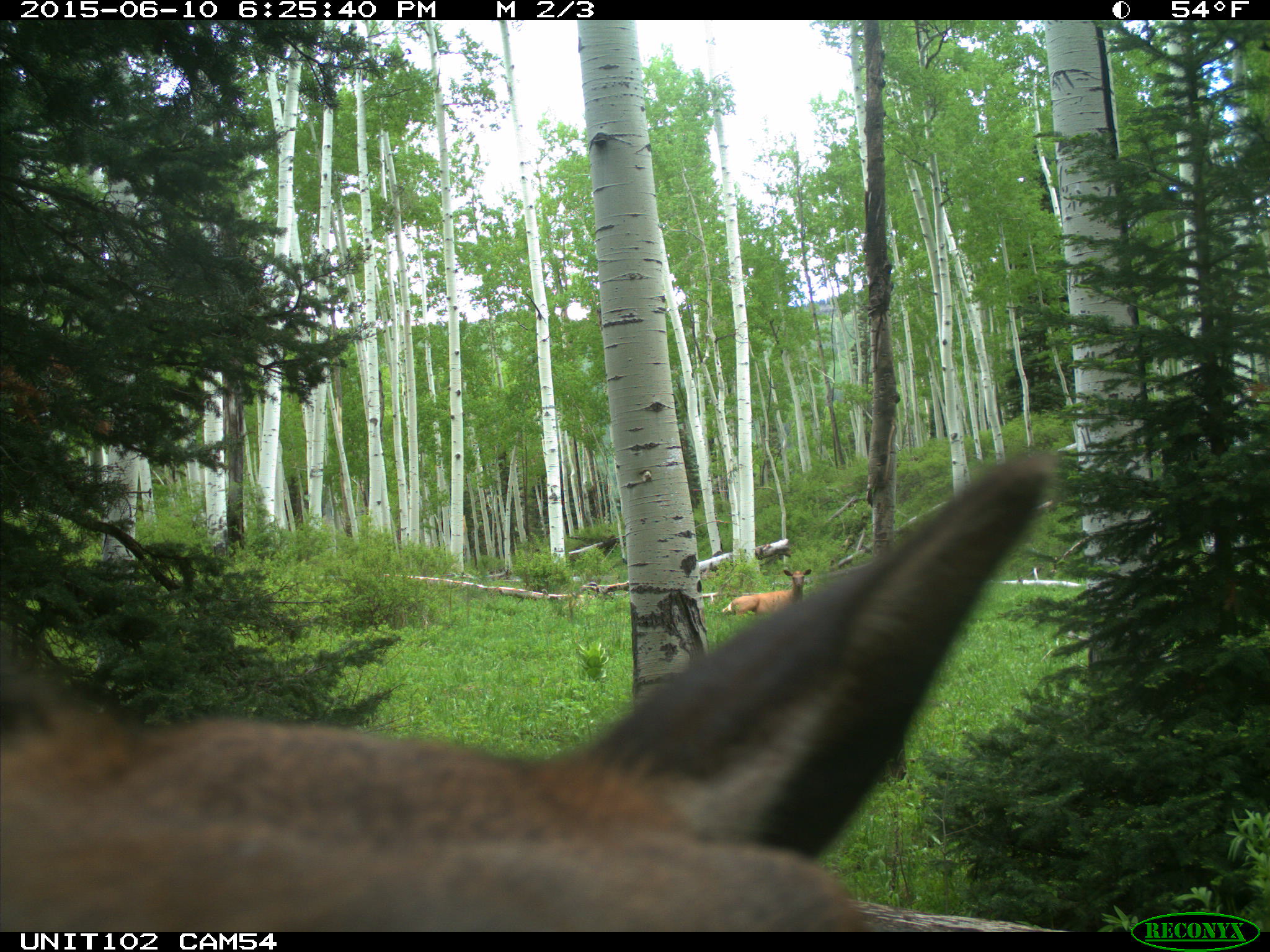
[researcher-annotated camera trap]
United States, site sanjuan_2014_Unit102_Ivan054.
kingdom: Animalia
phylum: Chordata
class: Mammalia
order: Artiodactyla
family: Cervidae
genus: Cervus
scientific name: Cervus elaphus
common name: red deer